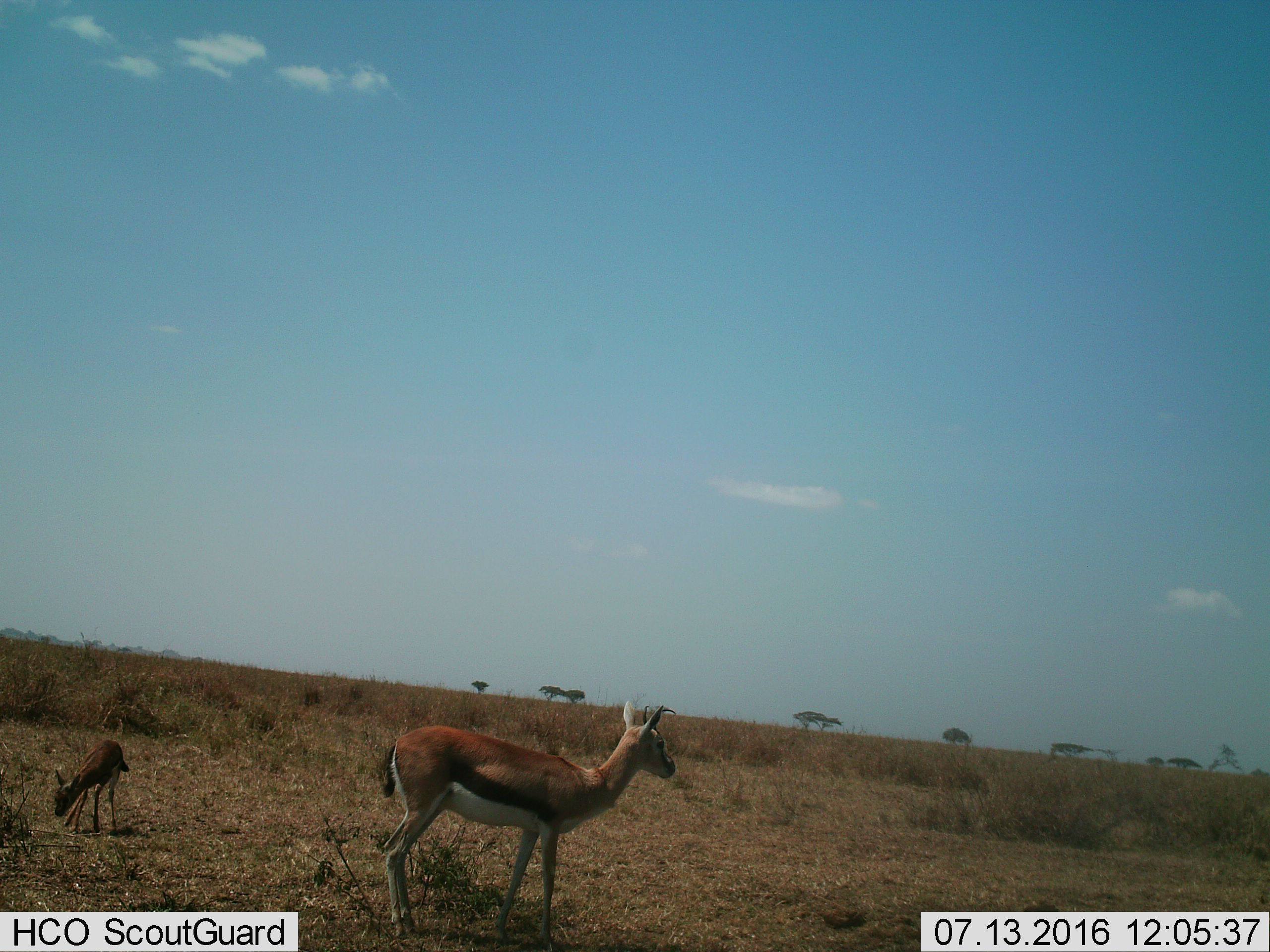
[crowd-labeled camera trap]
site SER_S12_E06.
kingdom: Animalia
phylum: Chordata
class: Mammalia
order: Artiodactyla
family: Bovidae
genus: Eudorcas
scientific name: Eudorcas thomsonii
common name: thomson's gazelle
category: gazellethomsons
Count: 2.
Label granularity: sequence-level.